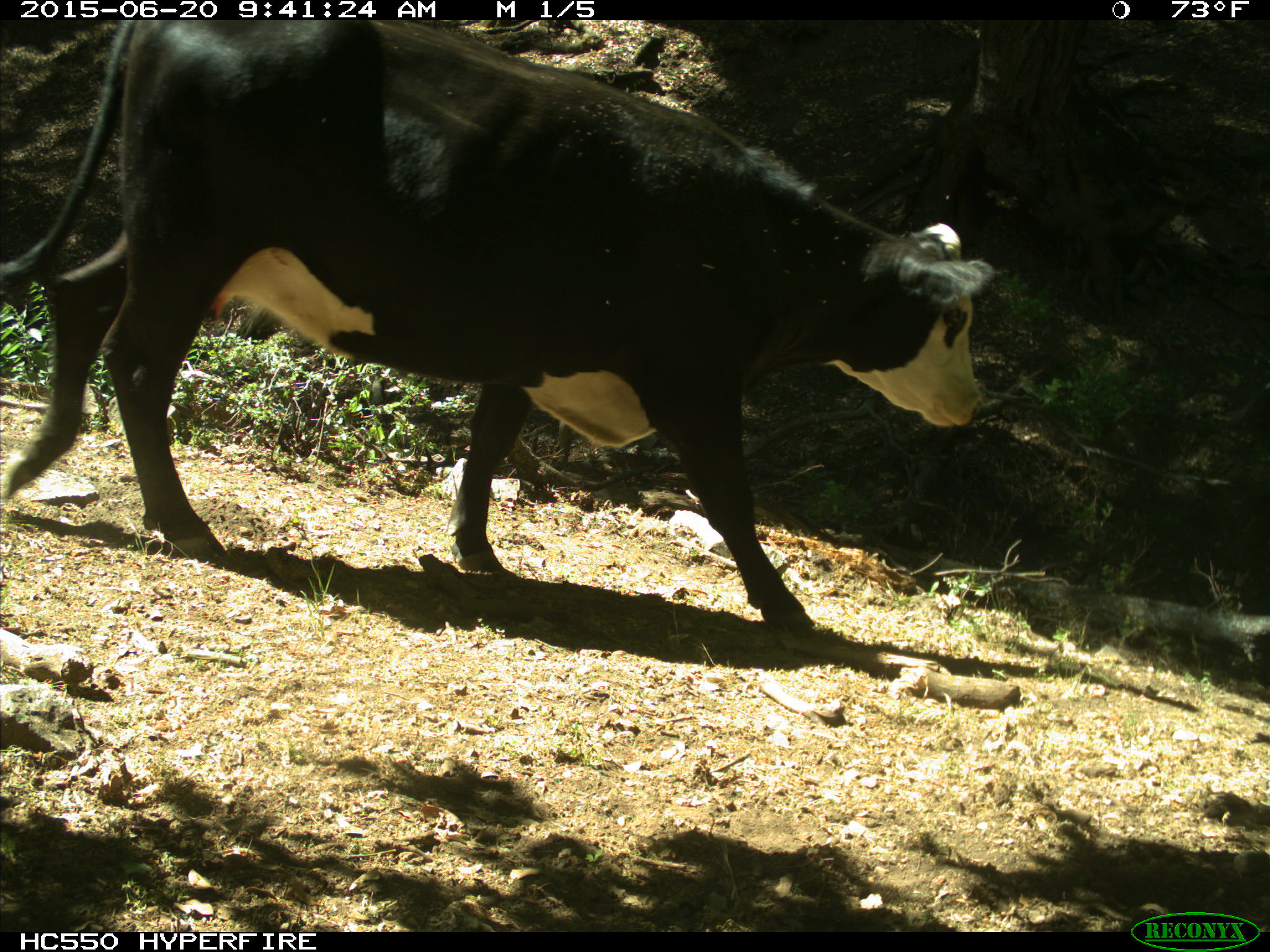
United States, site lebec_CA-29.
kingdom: Animalia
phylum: Chordata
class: Mammalia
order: Artiodactyla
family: Bovidae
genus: Bos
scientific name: Bos taurus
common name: domestic cow